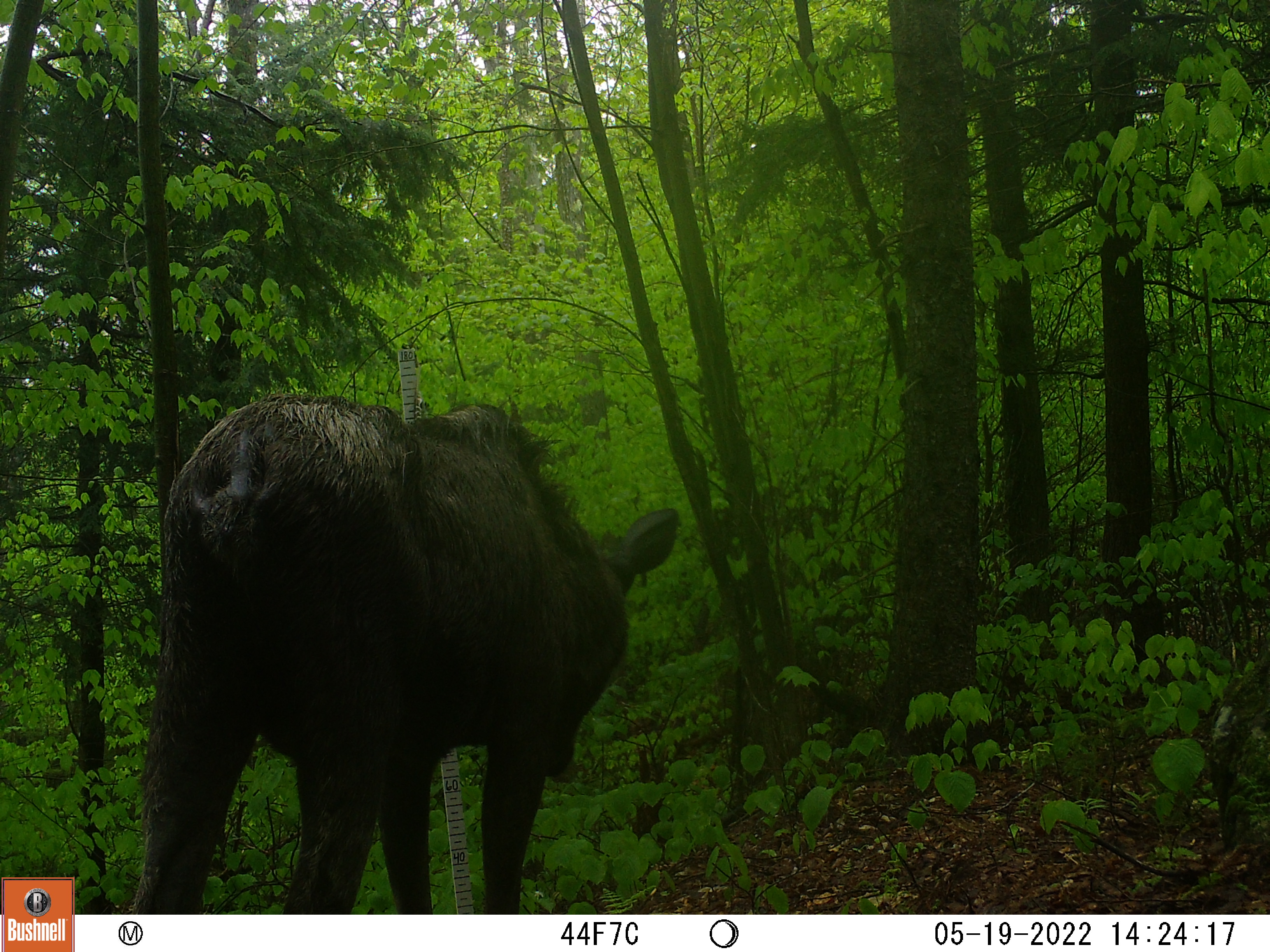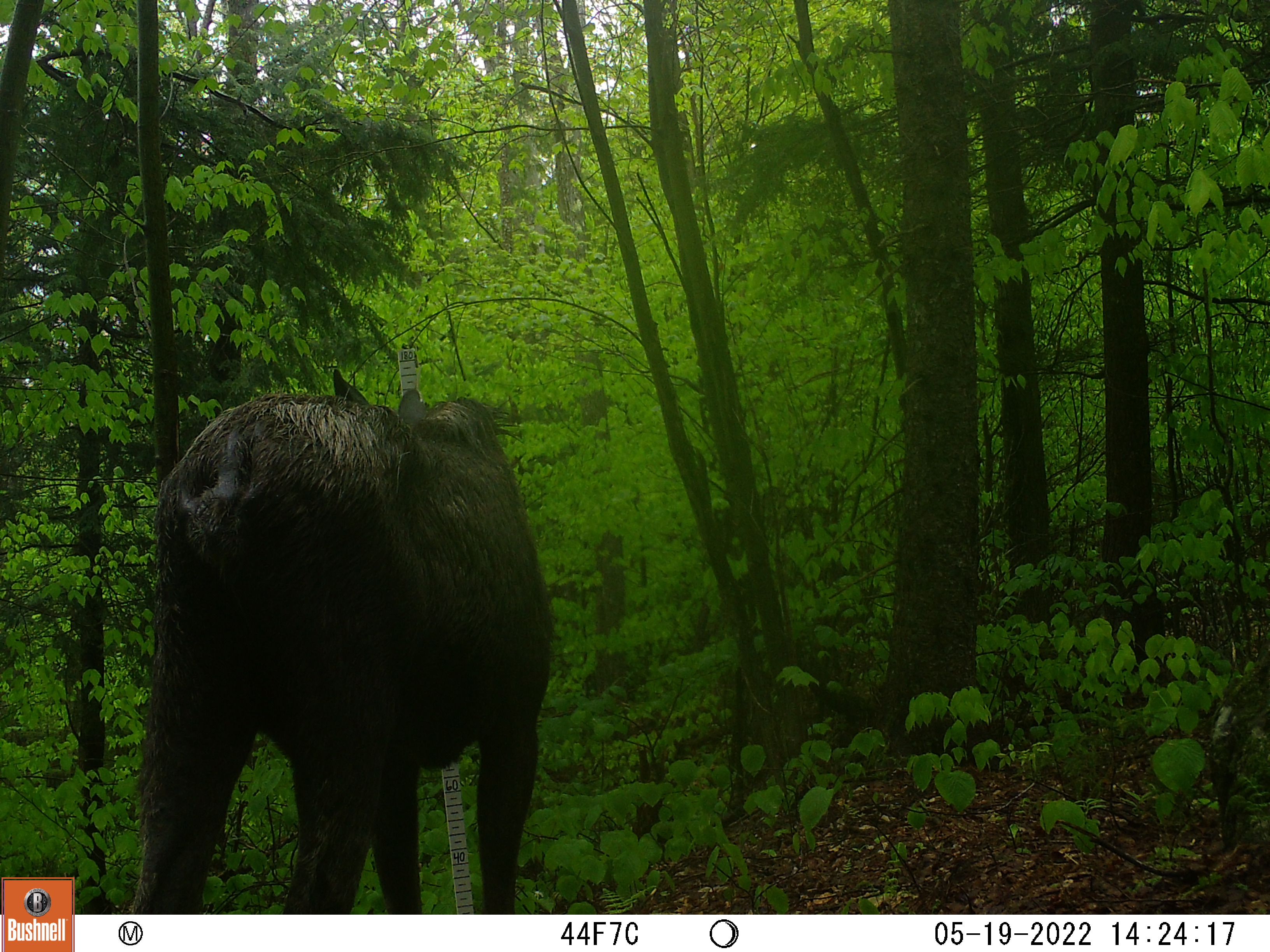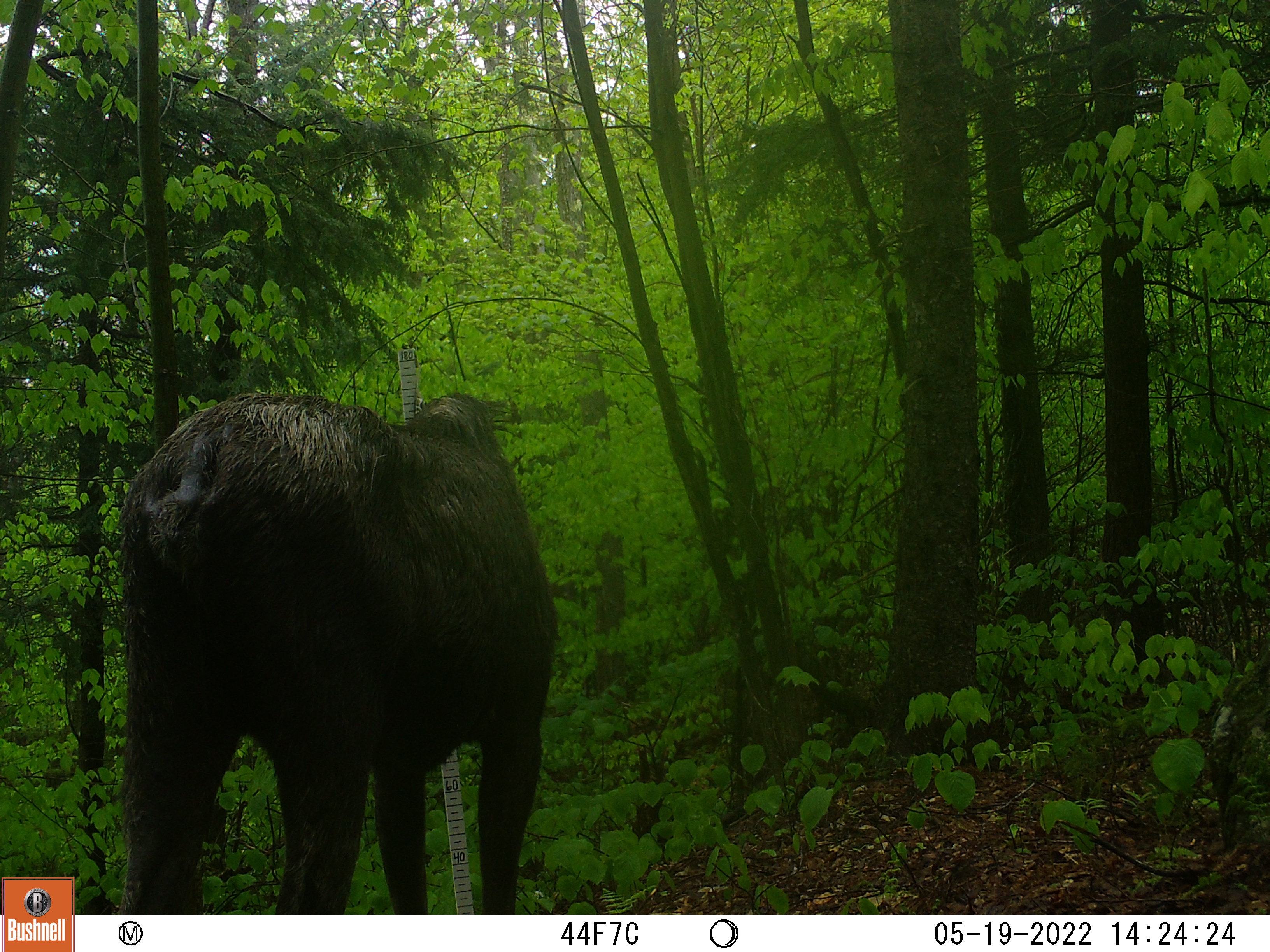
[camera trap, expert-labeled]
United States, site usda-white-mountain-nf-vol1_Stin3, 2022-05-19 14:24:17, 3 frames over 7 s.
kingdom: Animalia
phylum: Chordata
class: Mammalia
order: Artiodactyla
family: Cervidae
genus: Alces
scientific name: Alces alces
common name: moose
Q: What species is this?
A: Moose (Alces alces).